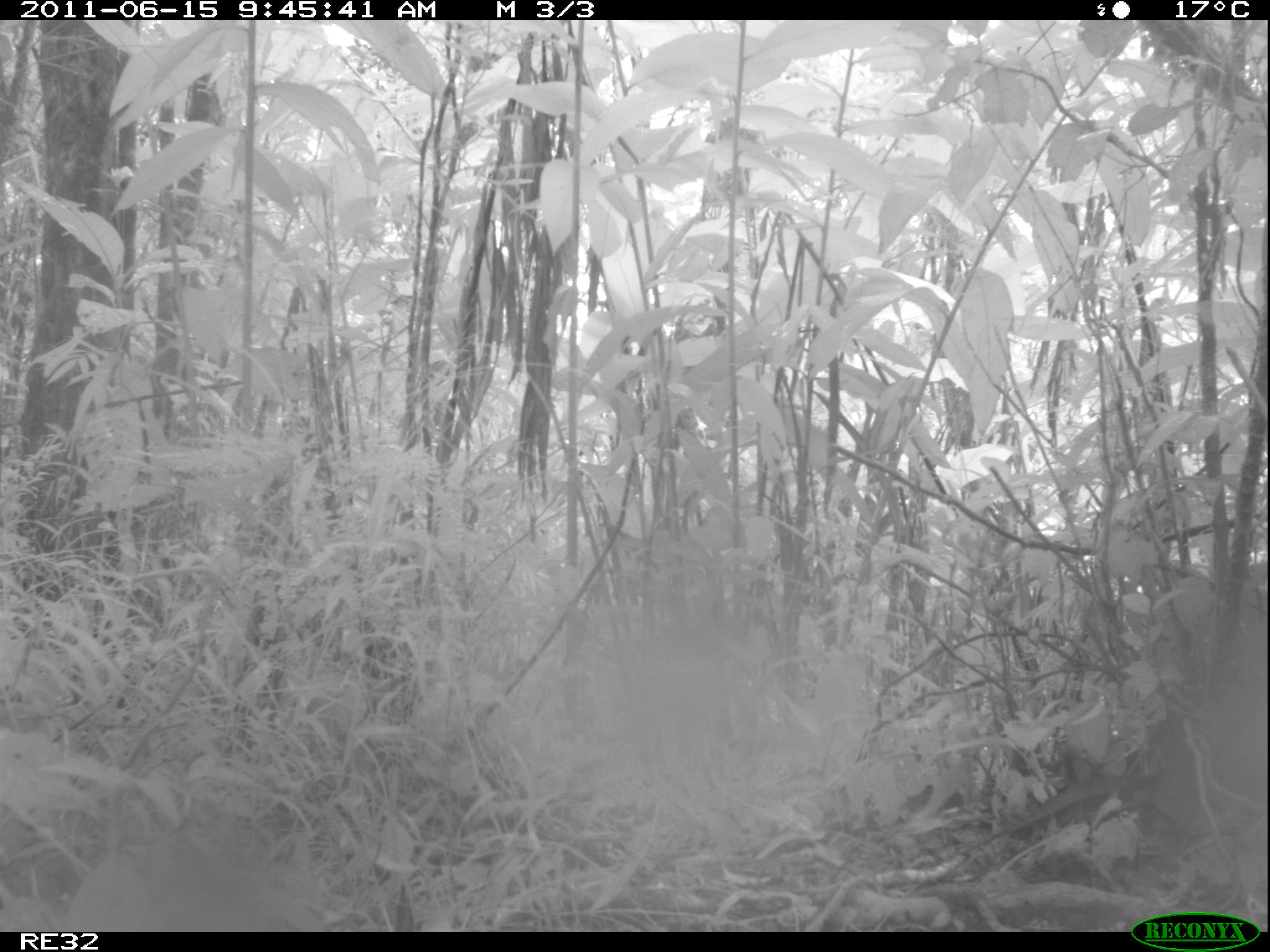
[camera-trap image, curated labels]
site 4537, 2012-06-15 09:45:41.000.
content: unidentified animal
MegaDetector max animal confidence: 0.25